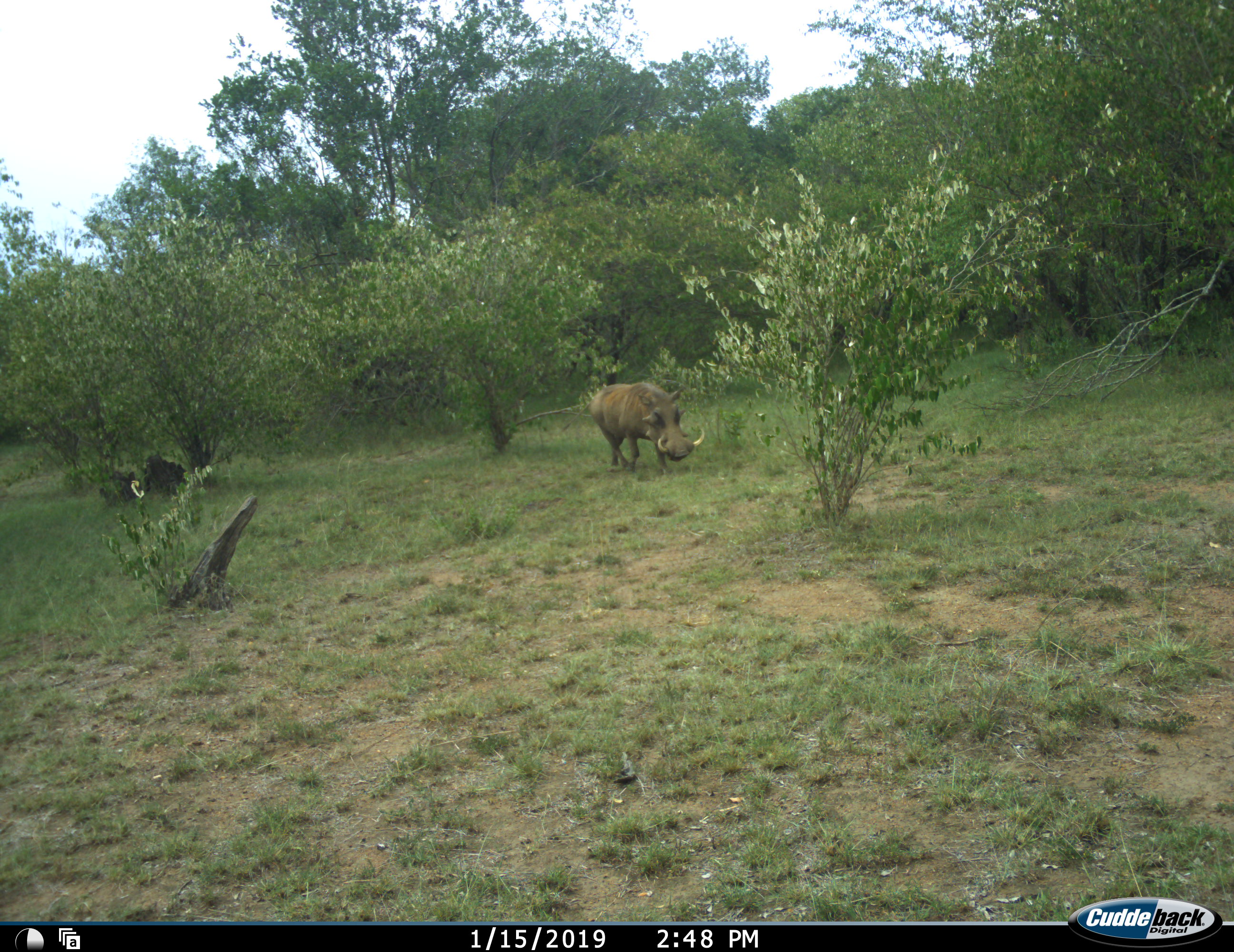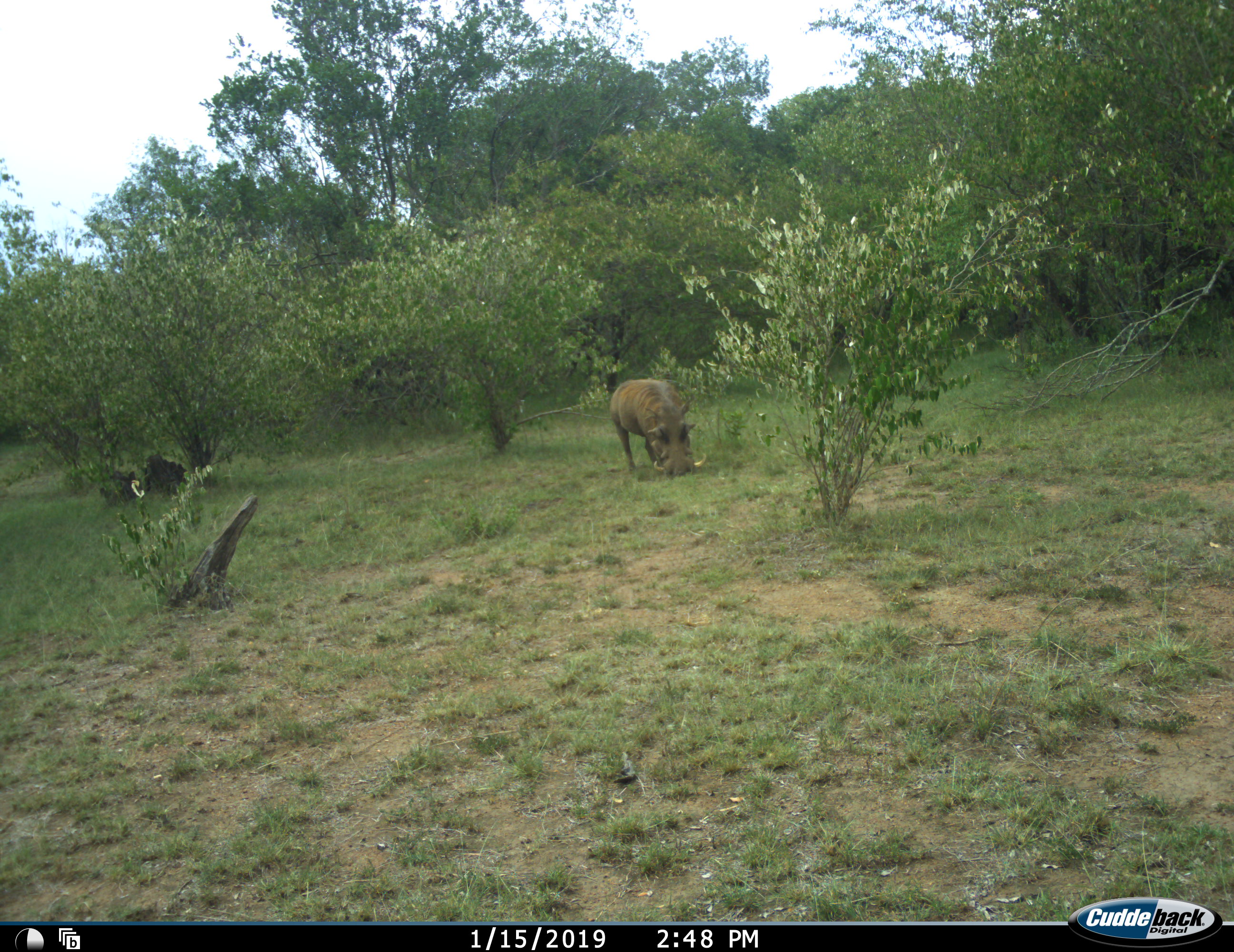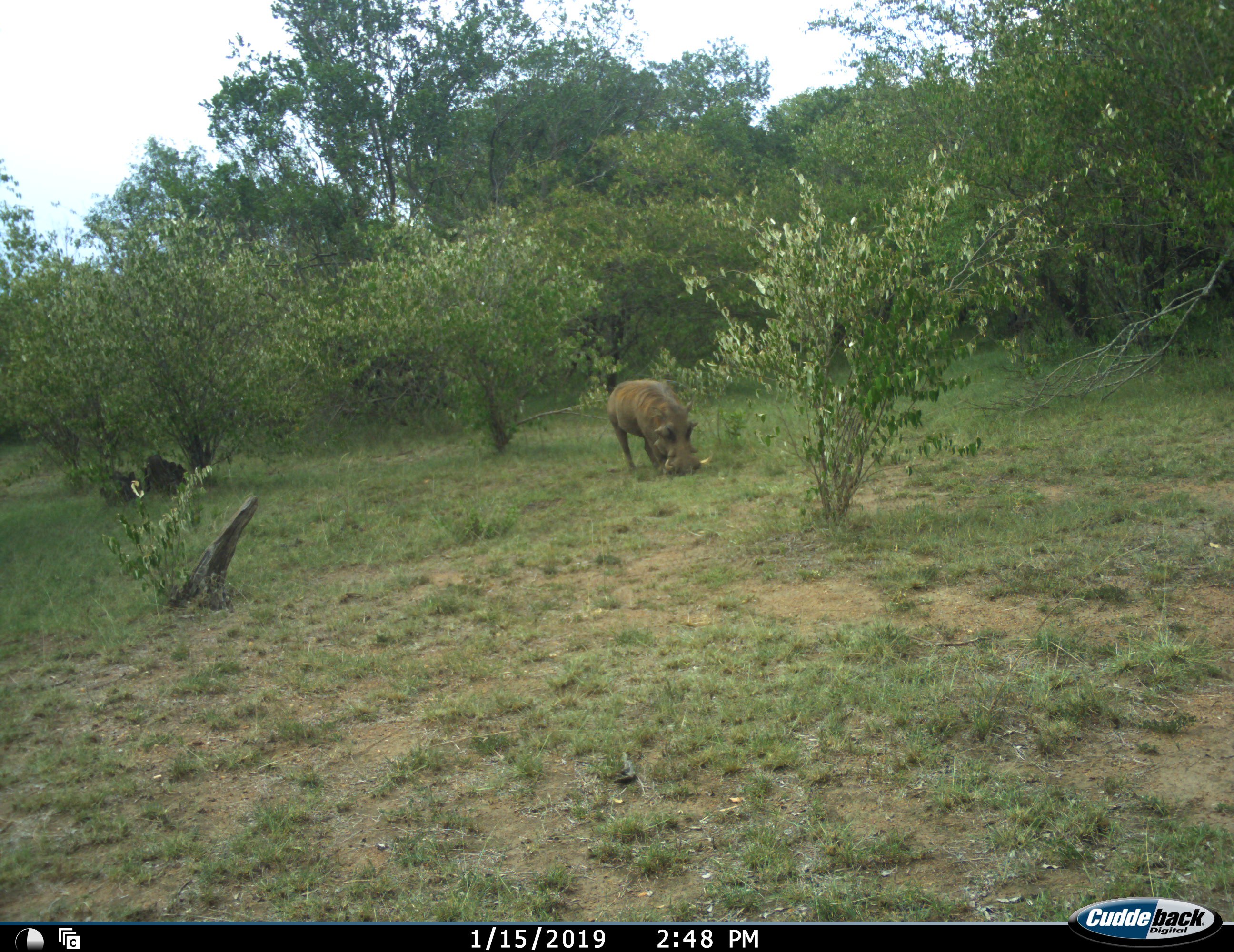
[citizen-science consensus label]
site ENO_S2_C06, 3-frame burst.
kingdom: Animalia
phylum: Chordata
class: Mammalia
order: Artiodactyla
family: Suidae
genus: Phacochoerus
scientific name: Phacochoerus africanus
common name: warthog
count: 1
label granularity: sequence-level